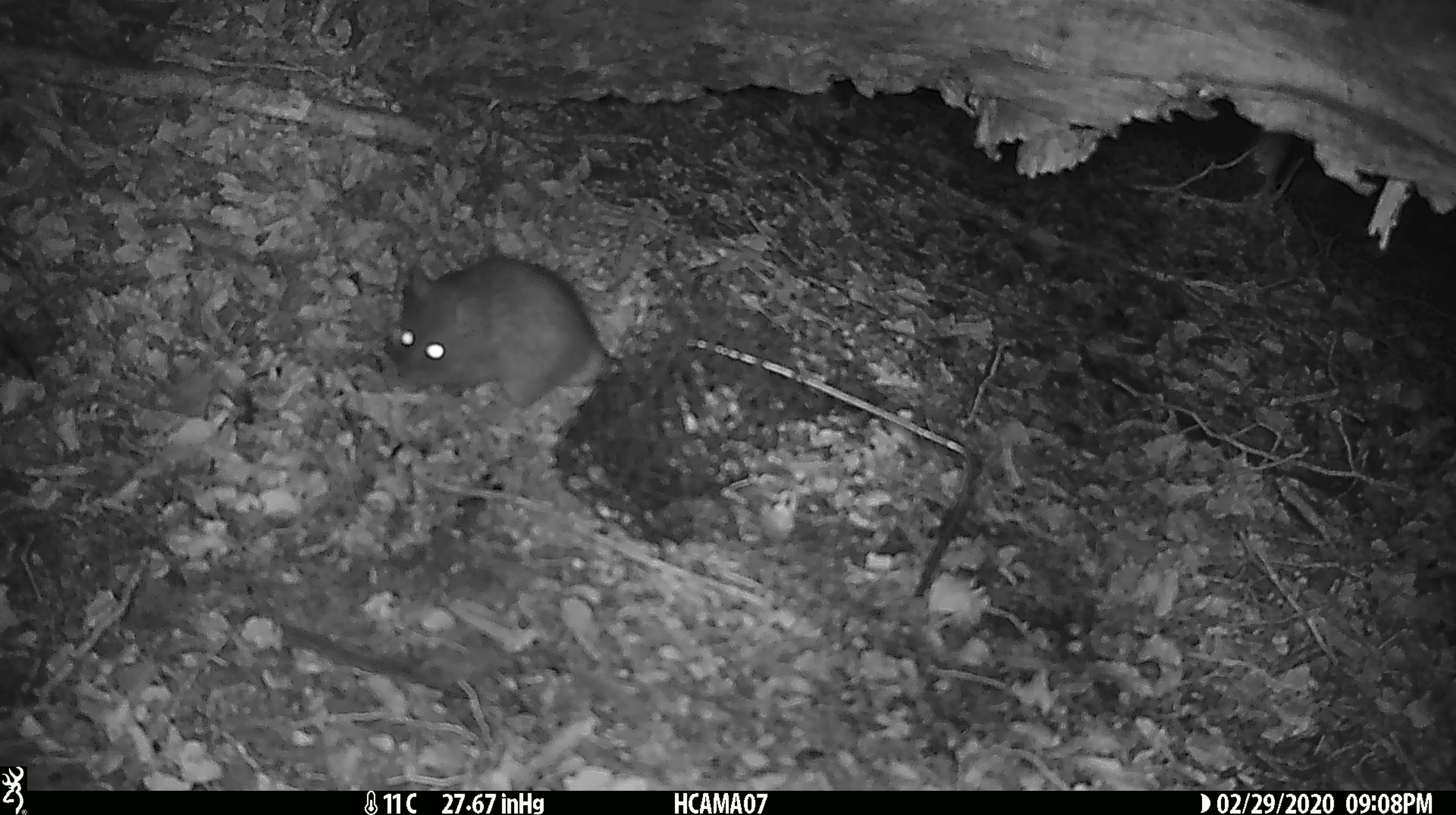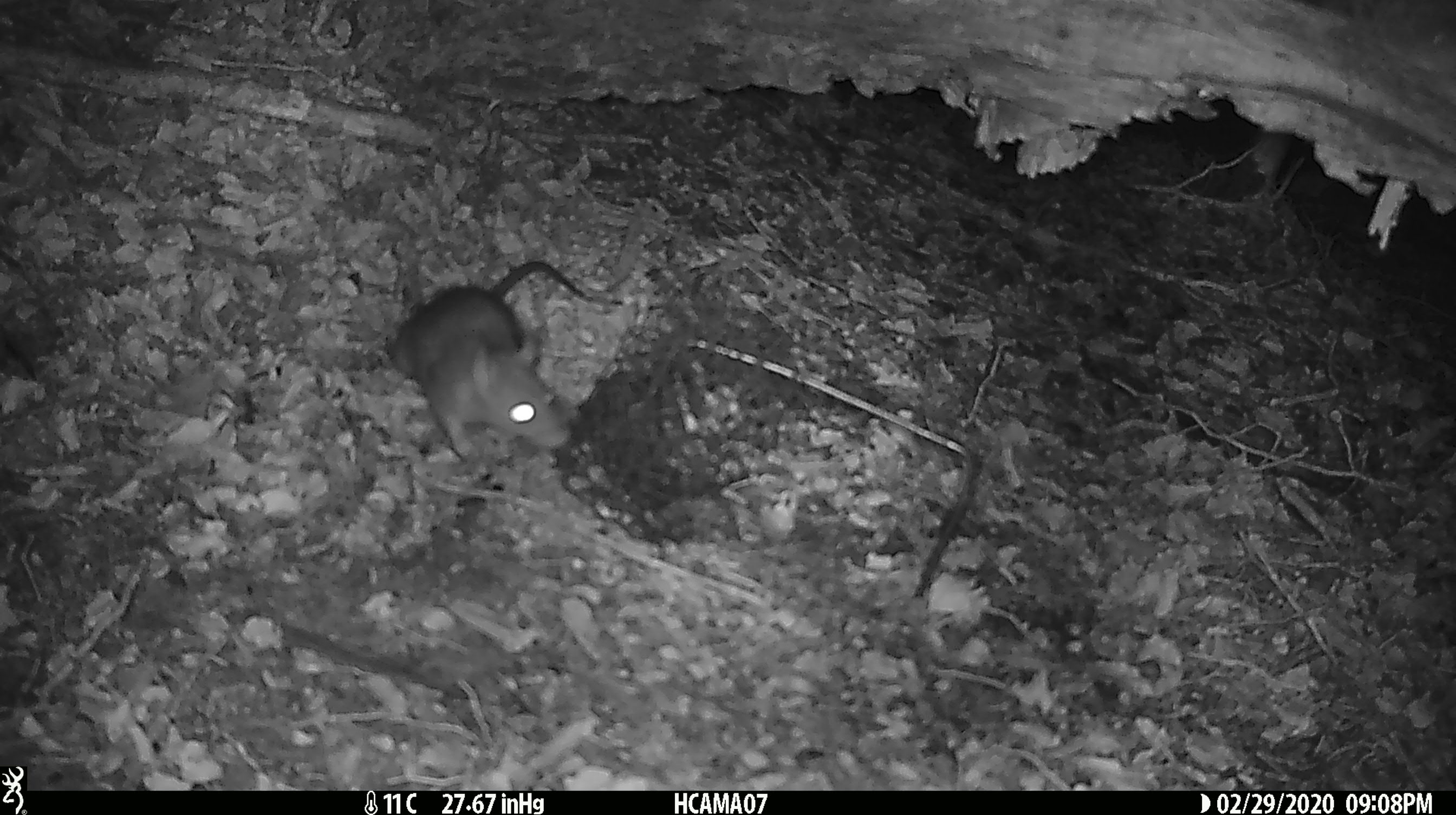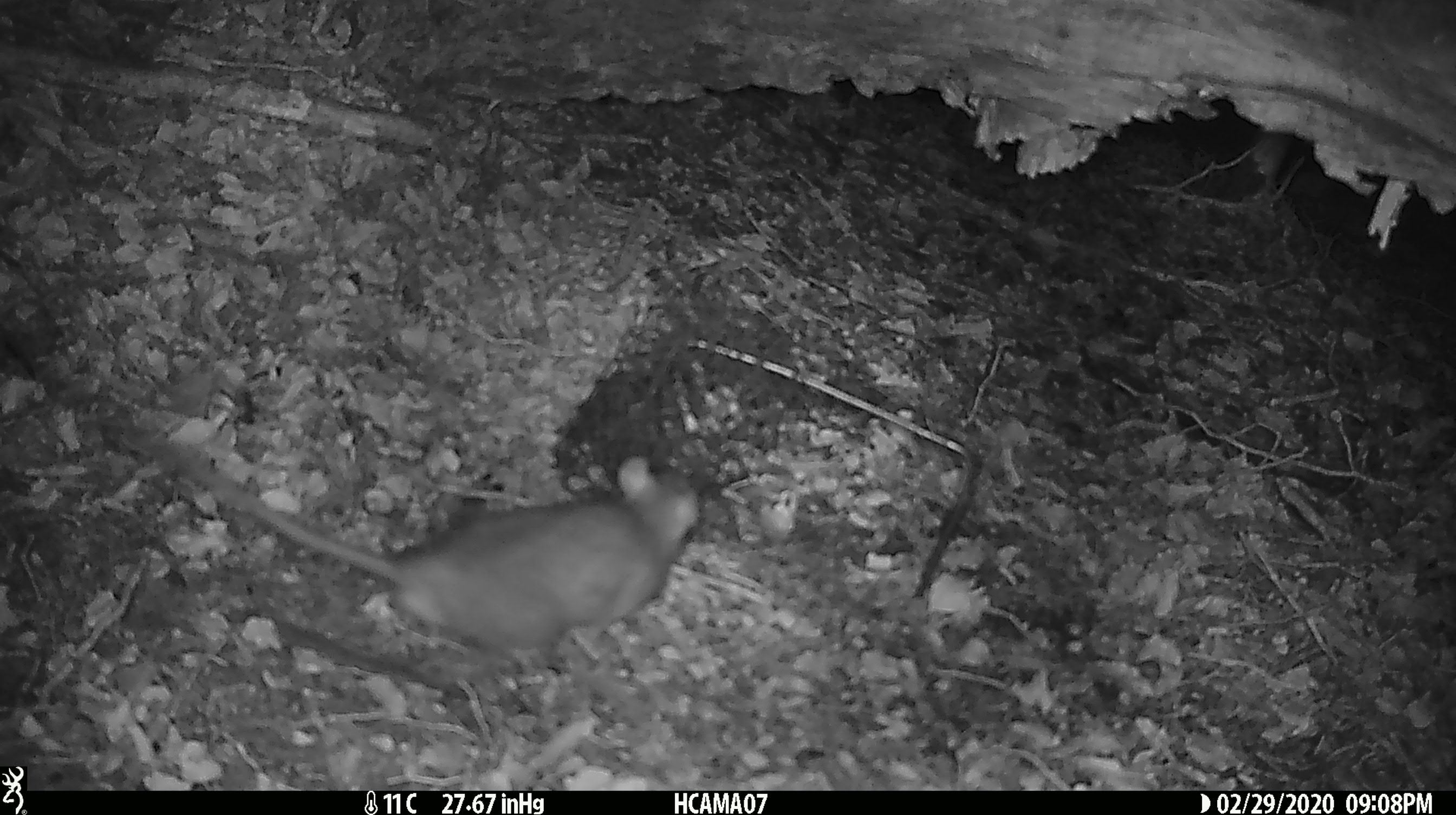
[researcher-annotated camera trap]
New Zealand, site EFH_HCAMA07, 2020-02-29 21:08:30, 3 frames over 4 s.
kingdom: Animalia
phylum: Chordata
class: Mammalia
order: Rodentia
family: Muridae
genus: Rattus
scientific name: Rattus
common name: rat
Rat (Rattus).